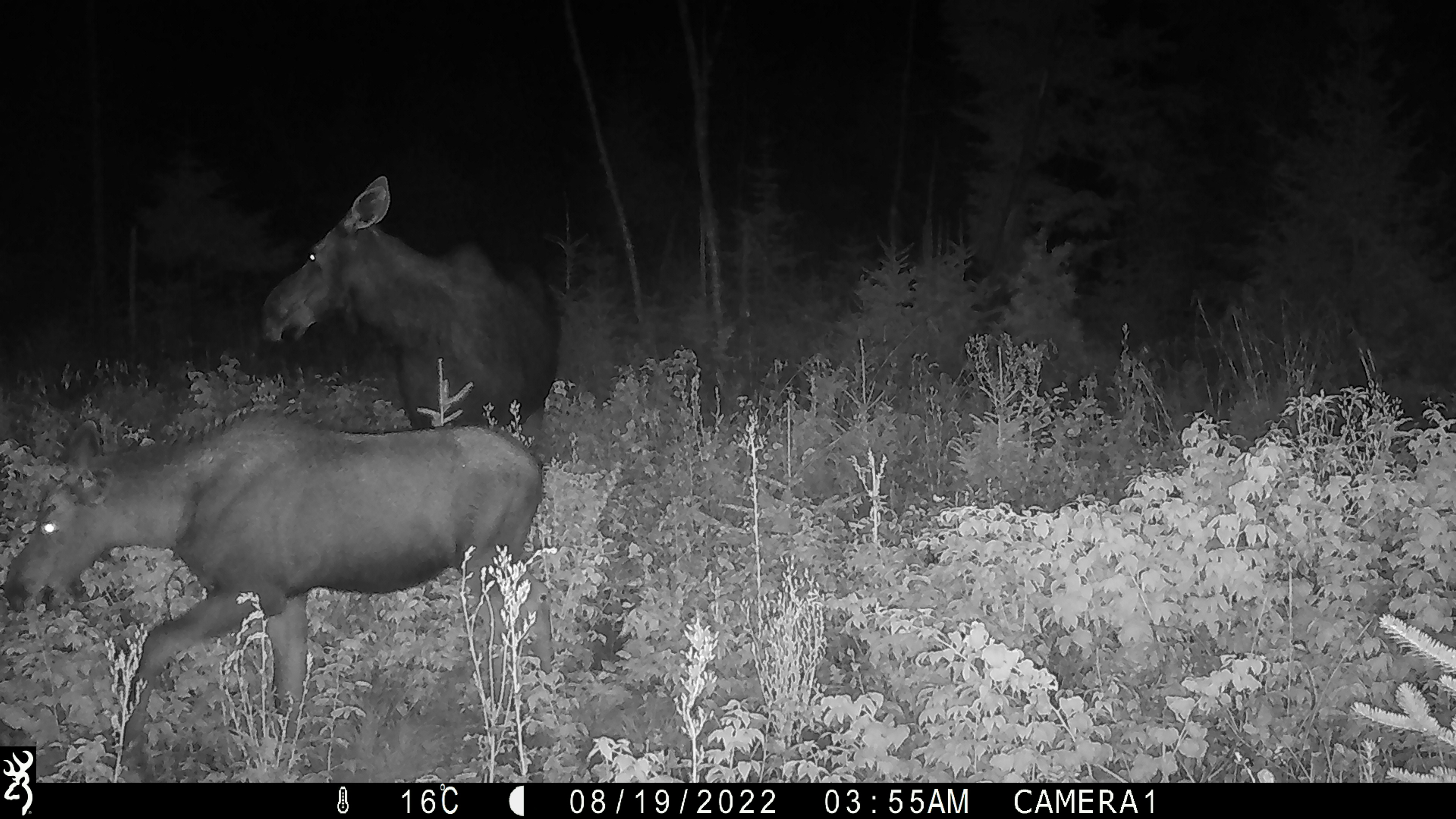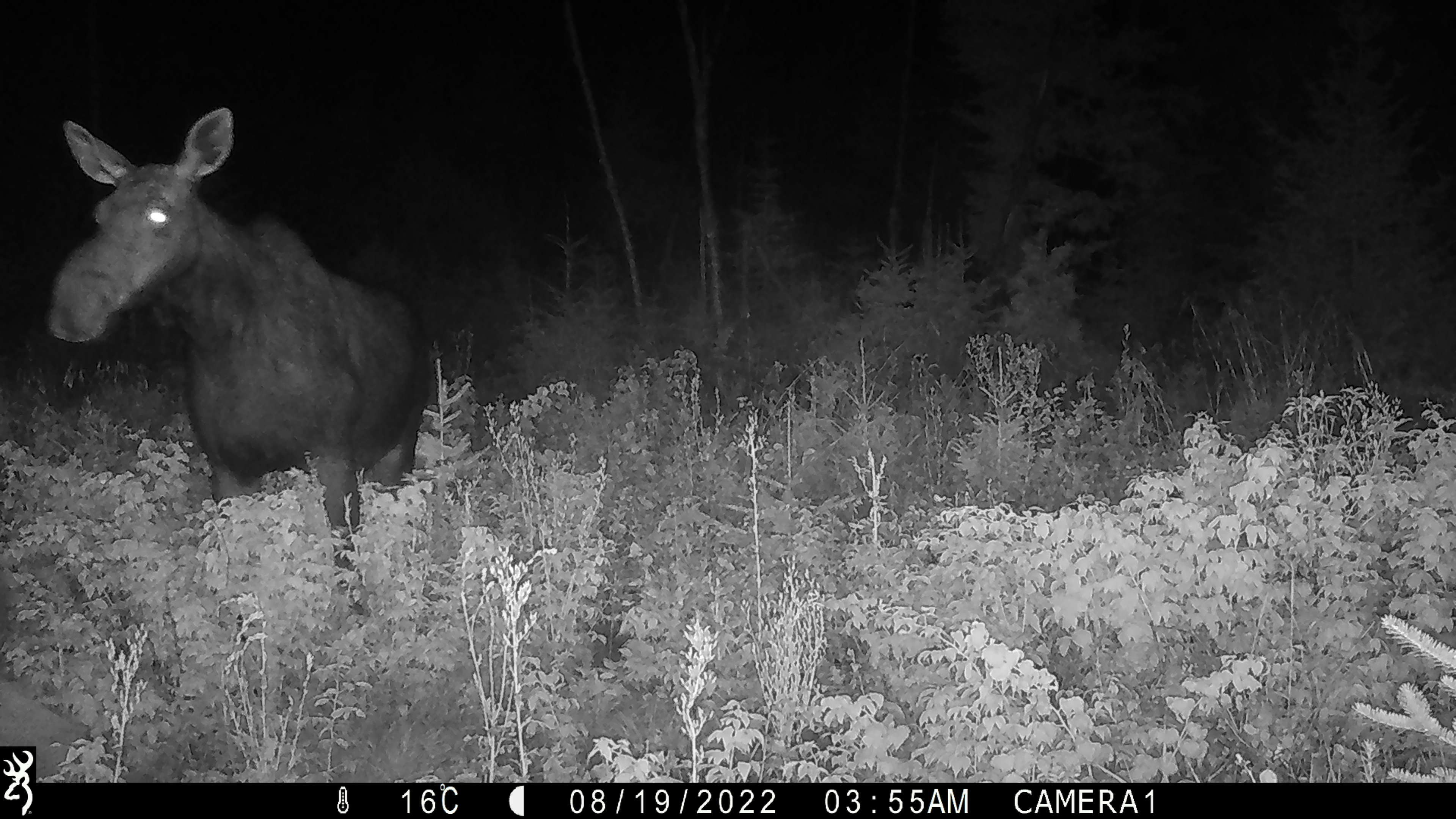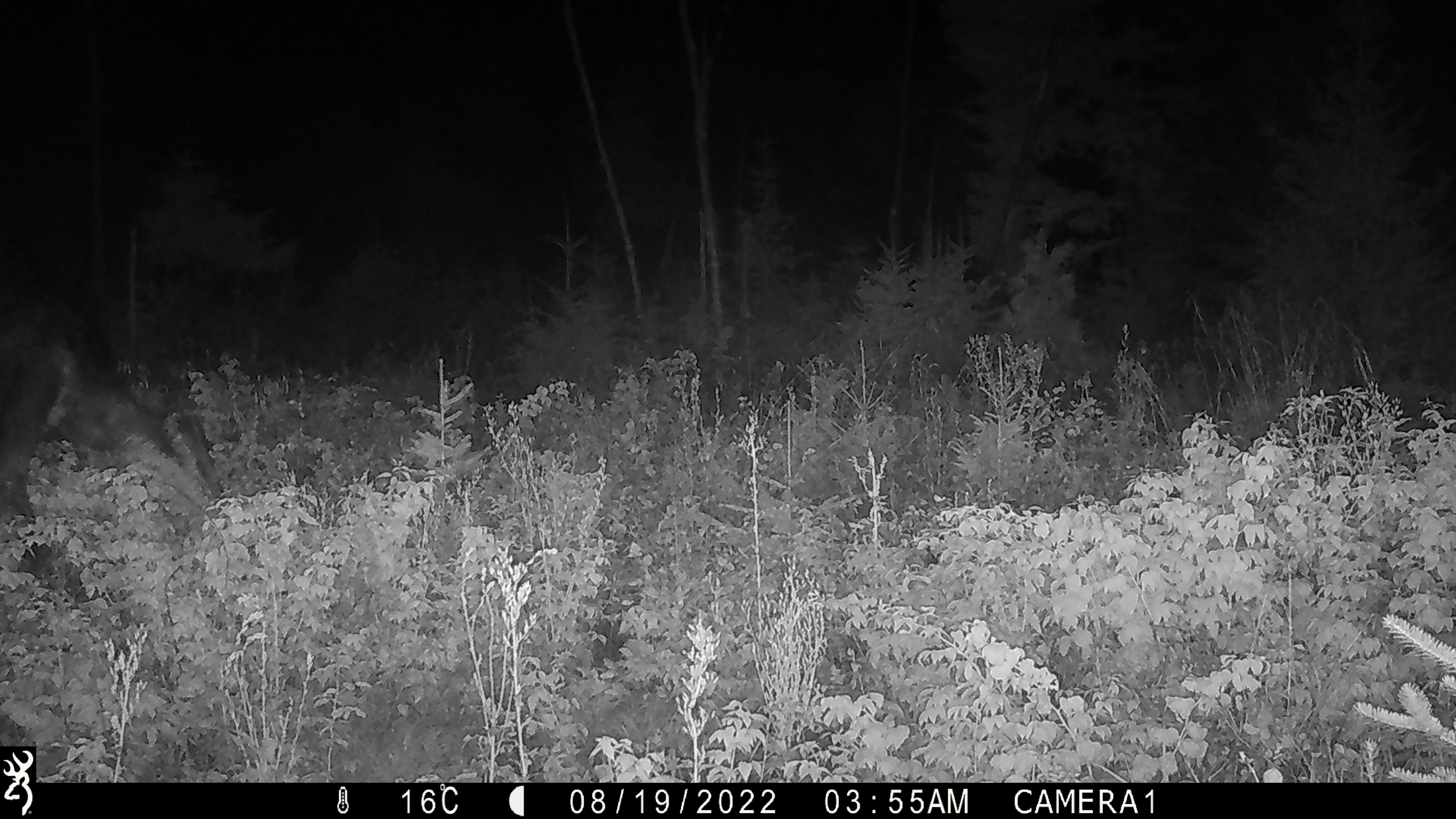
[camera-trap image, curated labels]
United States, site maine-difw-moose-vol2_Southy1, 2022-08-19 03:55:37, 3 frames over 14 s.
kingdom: Animalia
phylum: Chordata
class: Mammalia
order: Artiodactyla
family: Cervidae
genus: Alces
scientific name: Alces alces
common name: moose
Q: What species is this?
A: Moose (Alces alces).